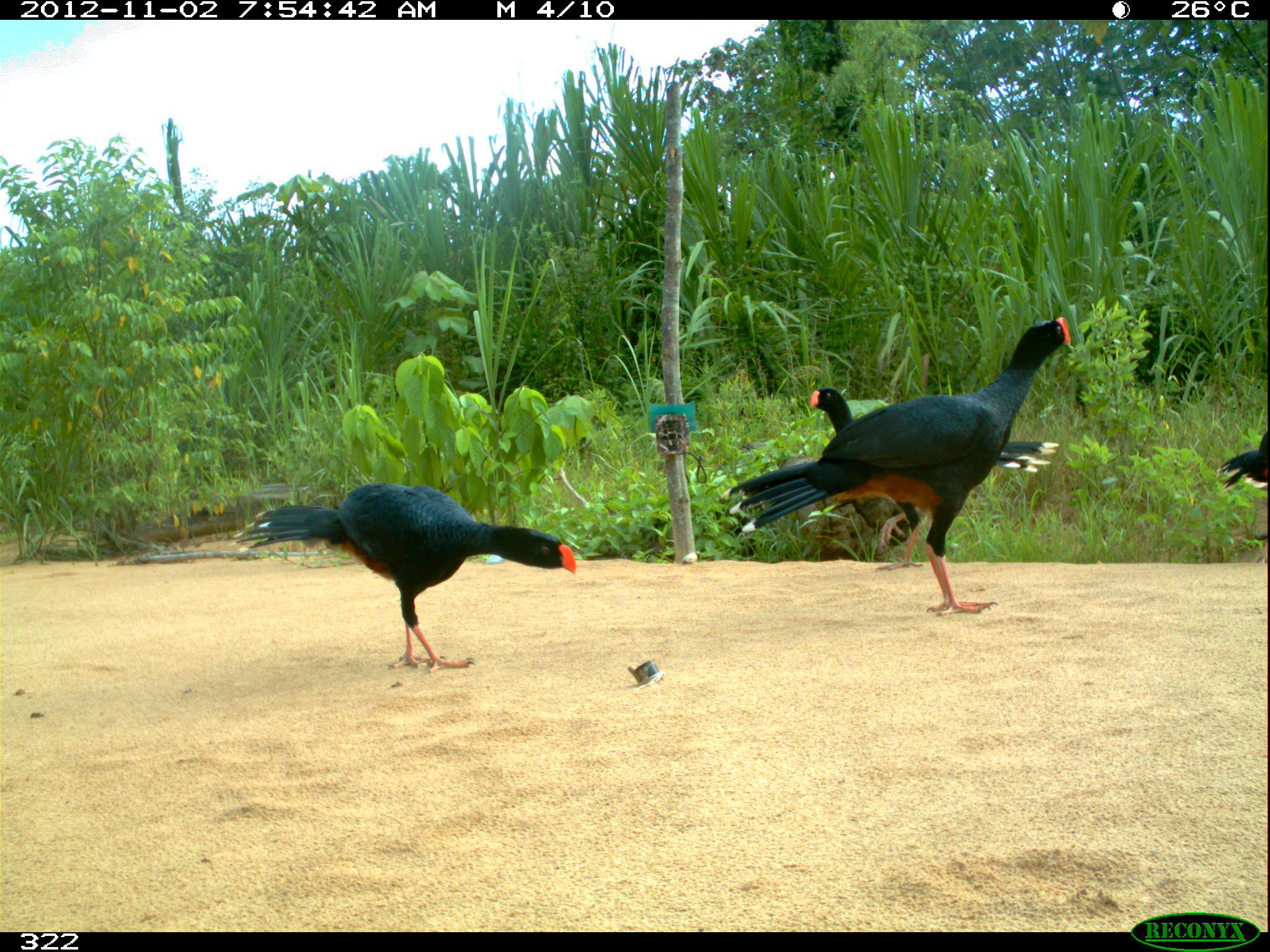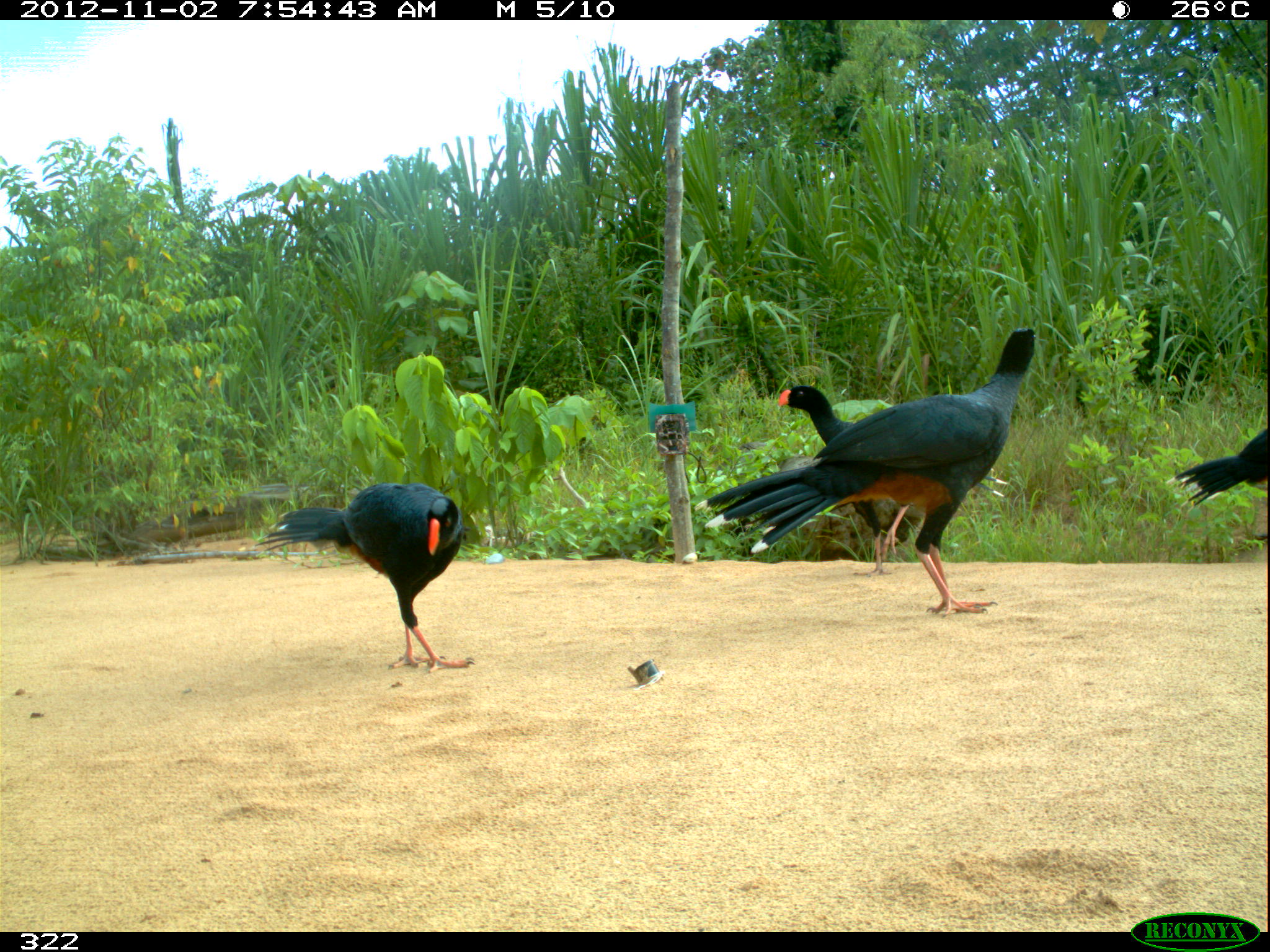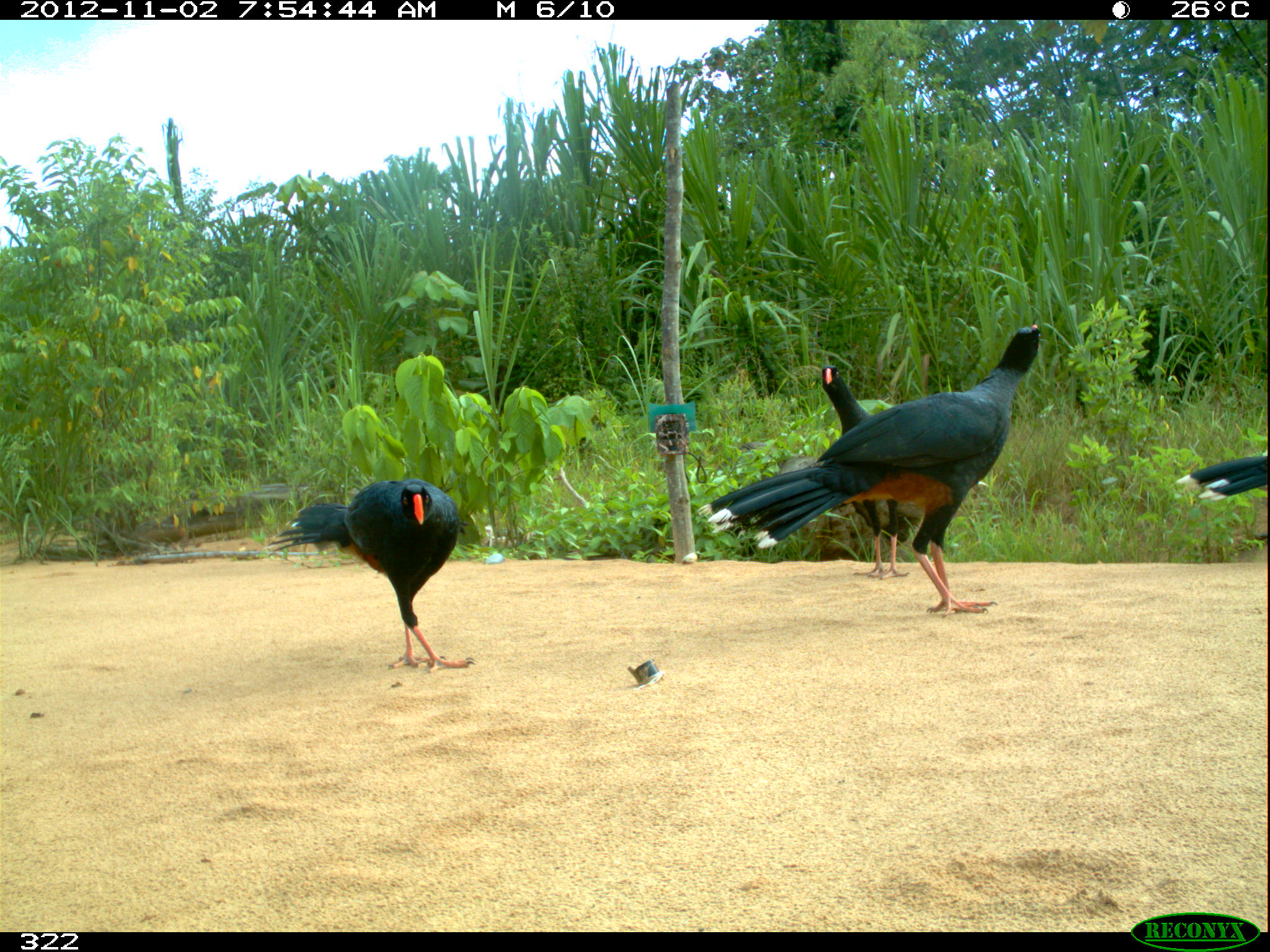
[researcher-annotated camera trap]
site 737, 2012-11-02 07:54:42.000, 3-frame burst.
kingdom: Animalia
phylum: Chordata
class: Aves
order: Galliformes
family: Cracidae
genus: Mitu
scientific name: Mitu tuberosum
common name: razor-billed curassow